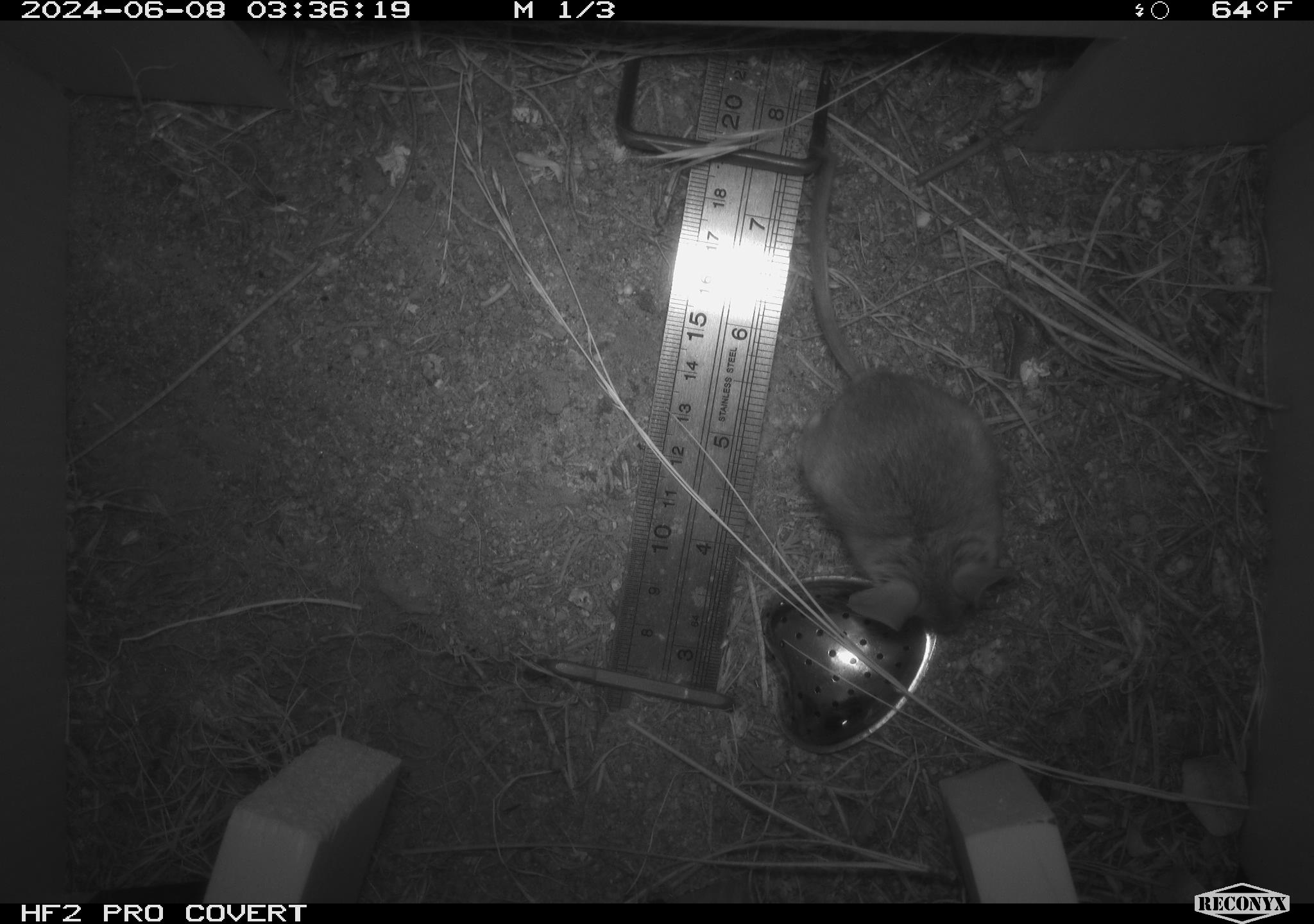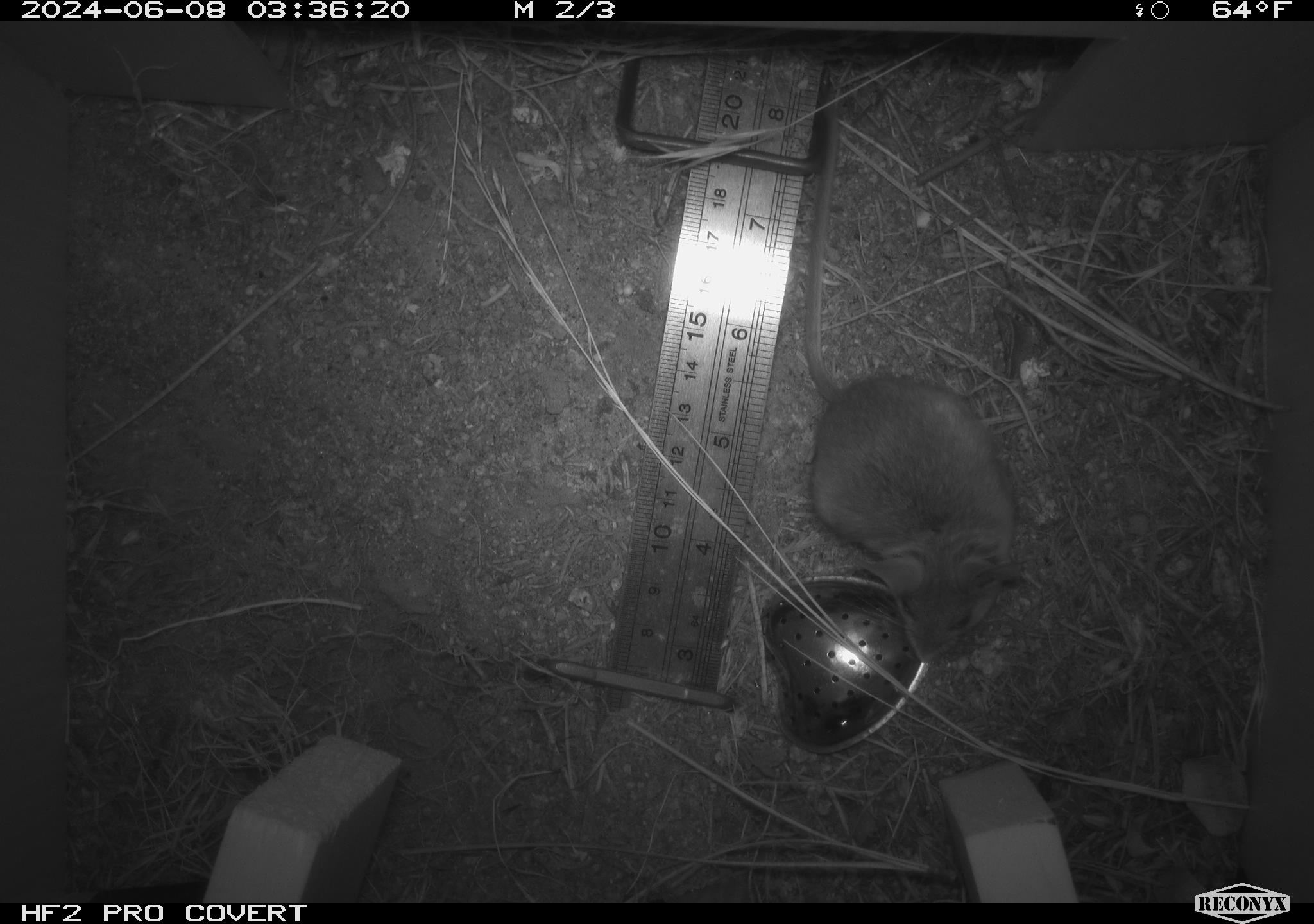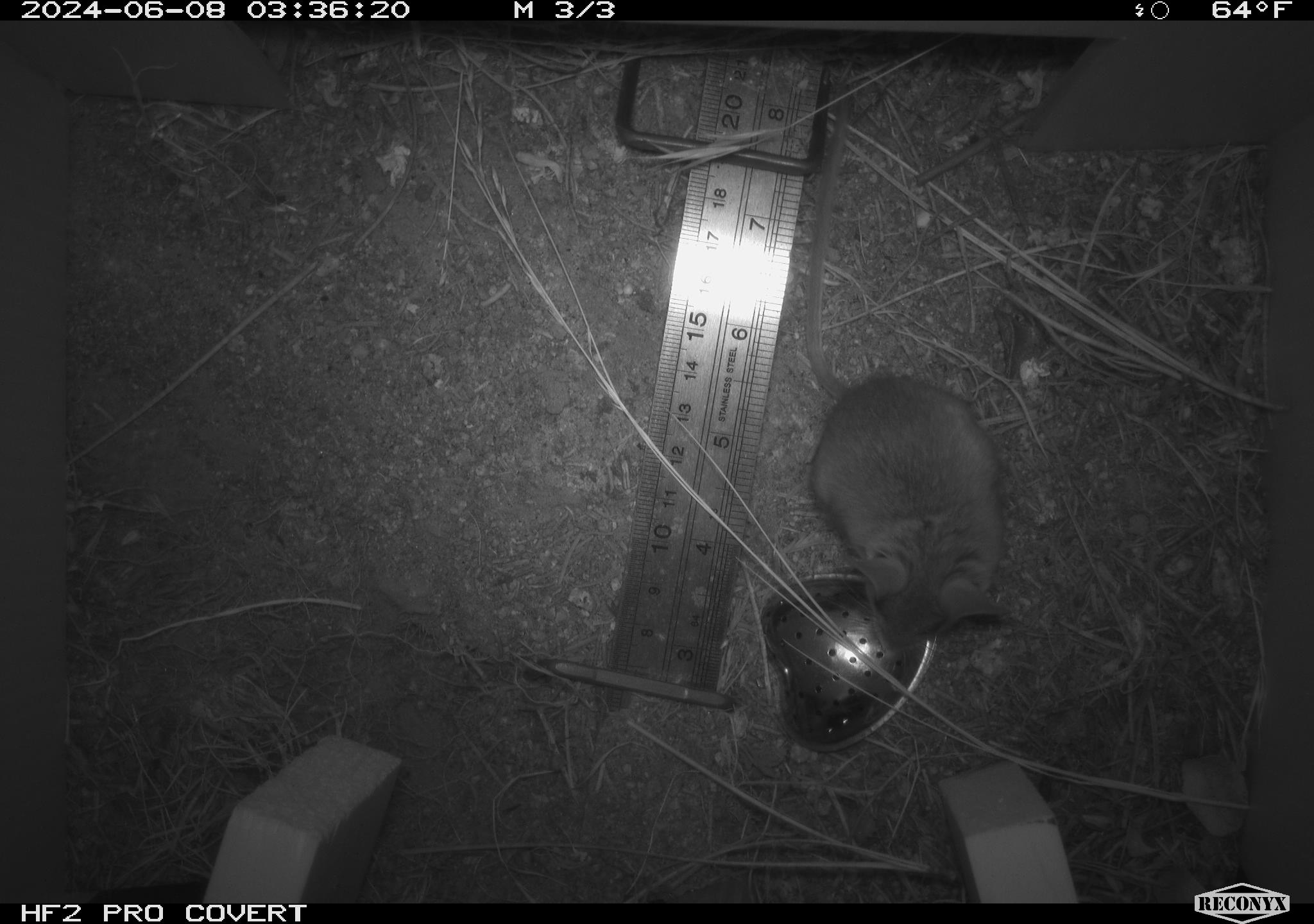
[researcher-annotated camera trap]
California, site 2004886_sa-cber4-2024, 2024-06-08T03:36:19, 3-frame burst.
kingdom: Animalia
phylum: Chordata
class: Mammalia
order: Rodentia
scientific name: Rodentia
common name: mouse species